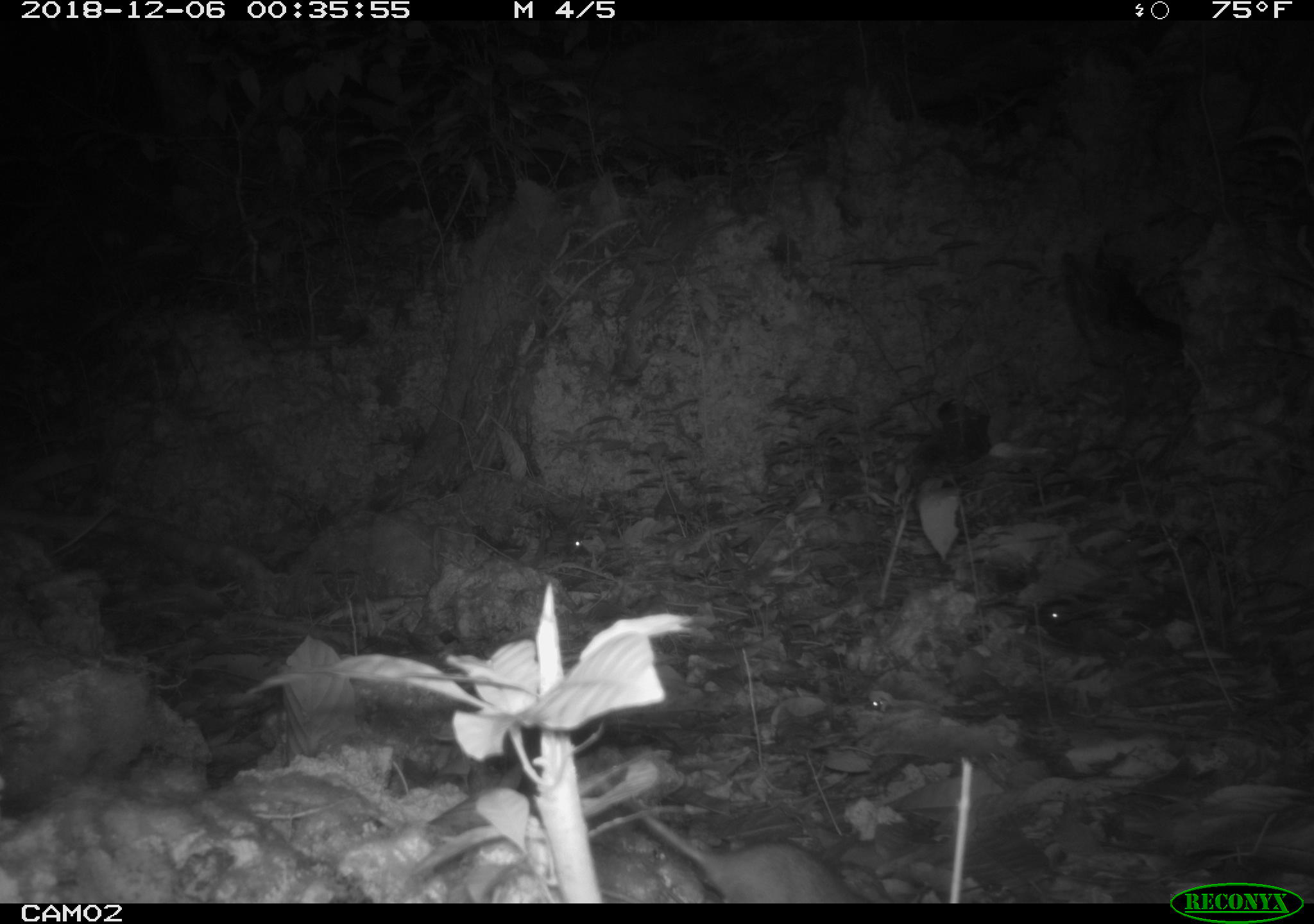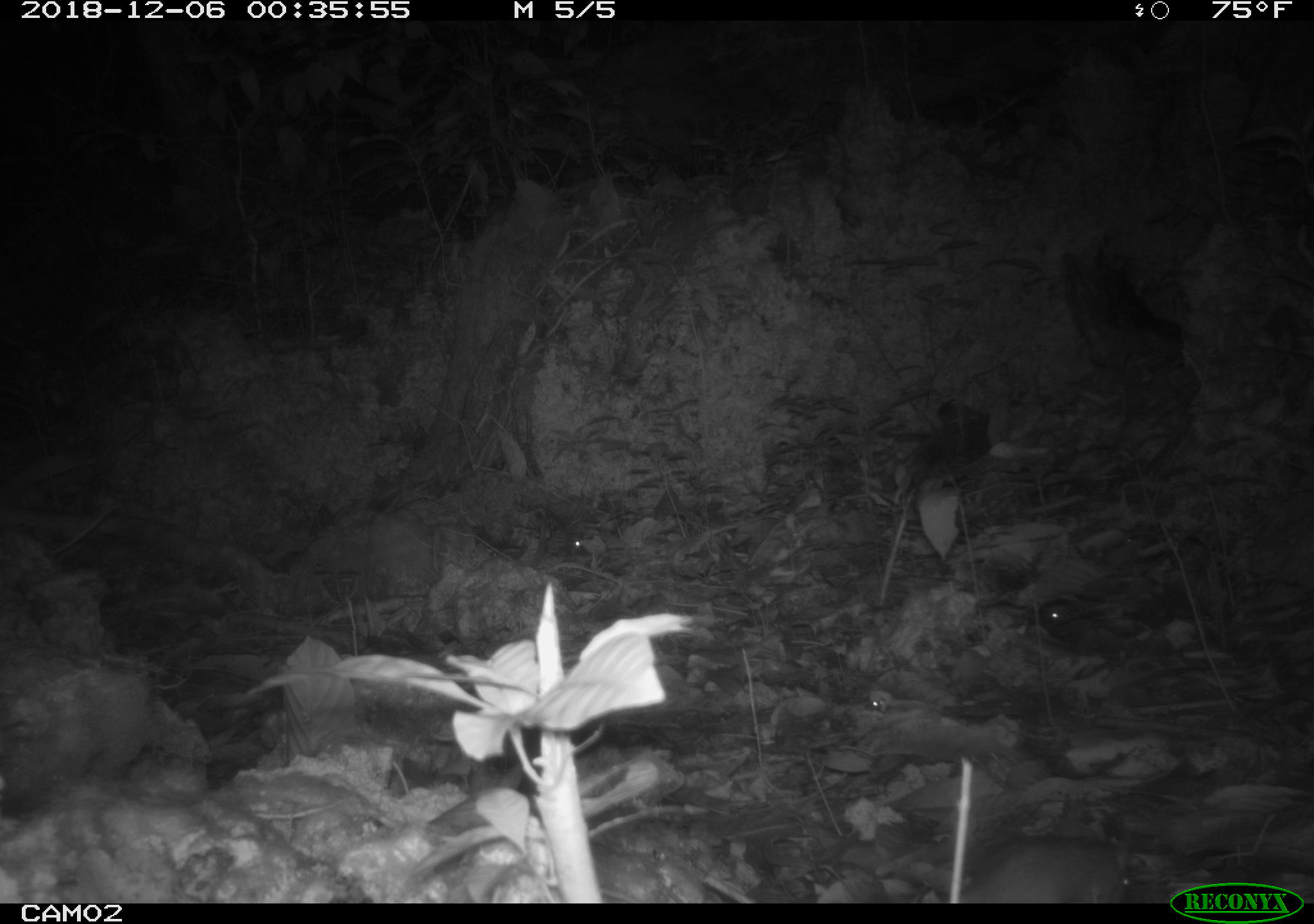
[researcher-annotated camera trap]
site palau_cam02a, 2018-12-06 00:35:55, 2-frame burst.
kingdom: Animalia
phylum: Chordata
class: Mammalia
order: Rodentia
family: Muridae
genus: Rattus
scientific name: Rattus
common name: rat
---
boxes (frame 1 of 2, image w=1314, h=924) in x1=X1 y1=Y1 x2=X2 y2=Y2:
rat: x1=597 y1=801 x2=863 y2=903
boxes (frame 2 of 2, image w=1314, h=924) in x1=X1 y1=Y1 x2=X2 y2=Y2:
rat: x1=948 y1=834 x2=1137 y2=903